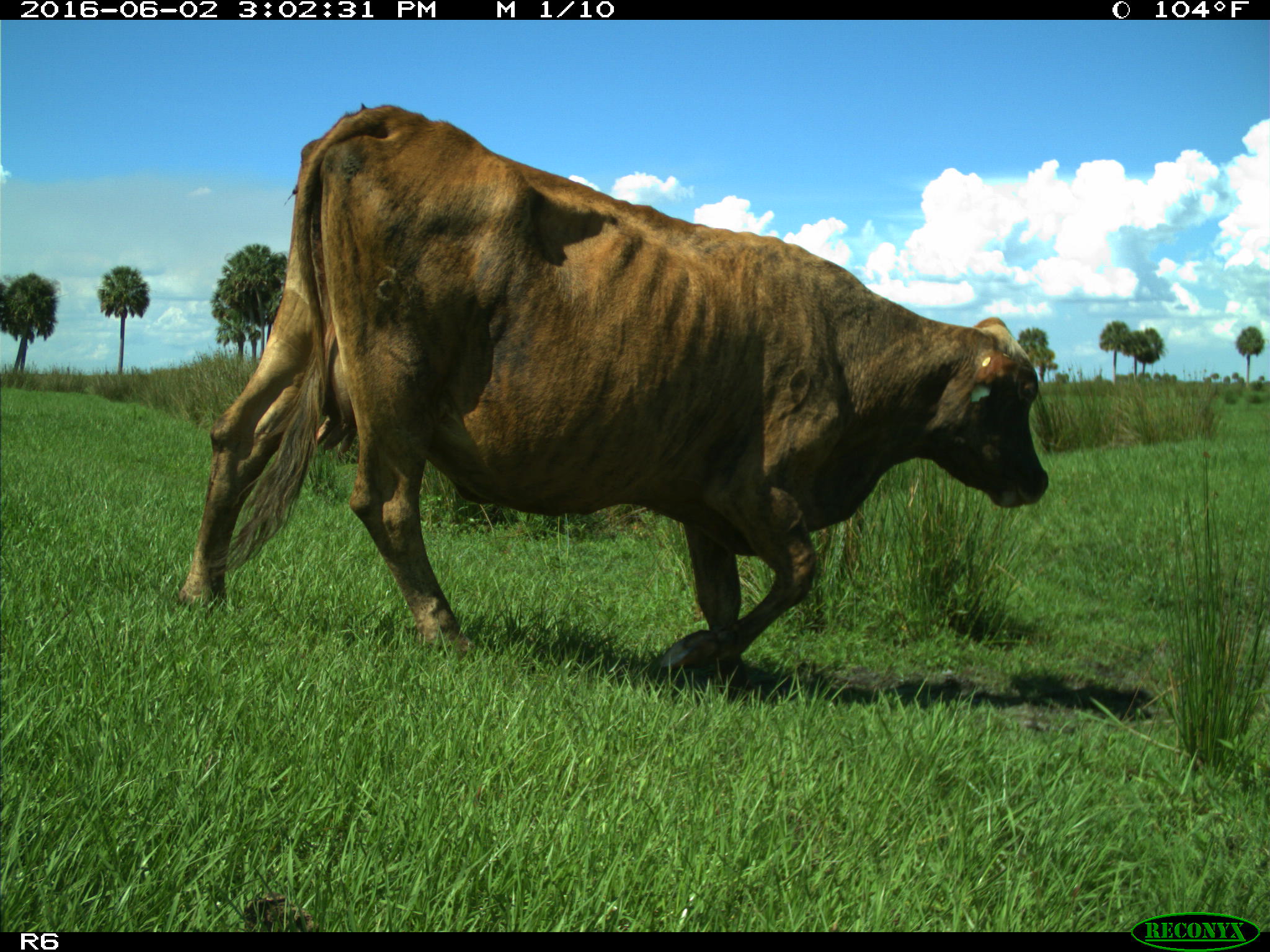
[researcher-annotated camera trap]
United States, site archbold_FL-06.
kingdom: Animalia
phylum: Chordata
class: Mammalia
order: Artiodactyla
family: Bovidae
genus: Bos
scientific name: Bos taurus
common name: domestic cow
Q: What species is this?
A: Bos taurus (domestic cow).